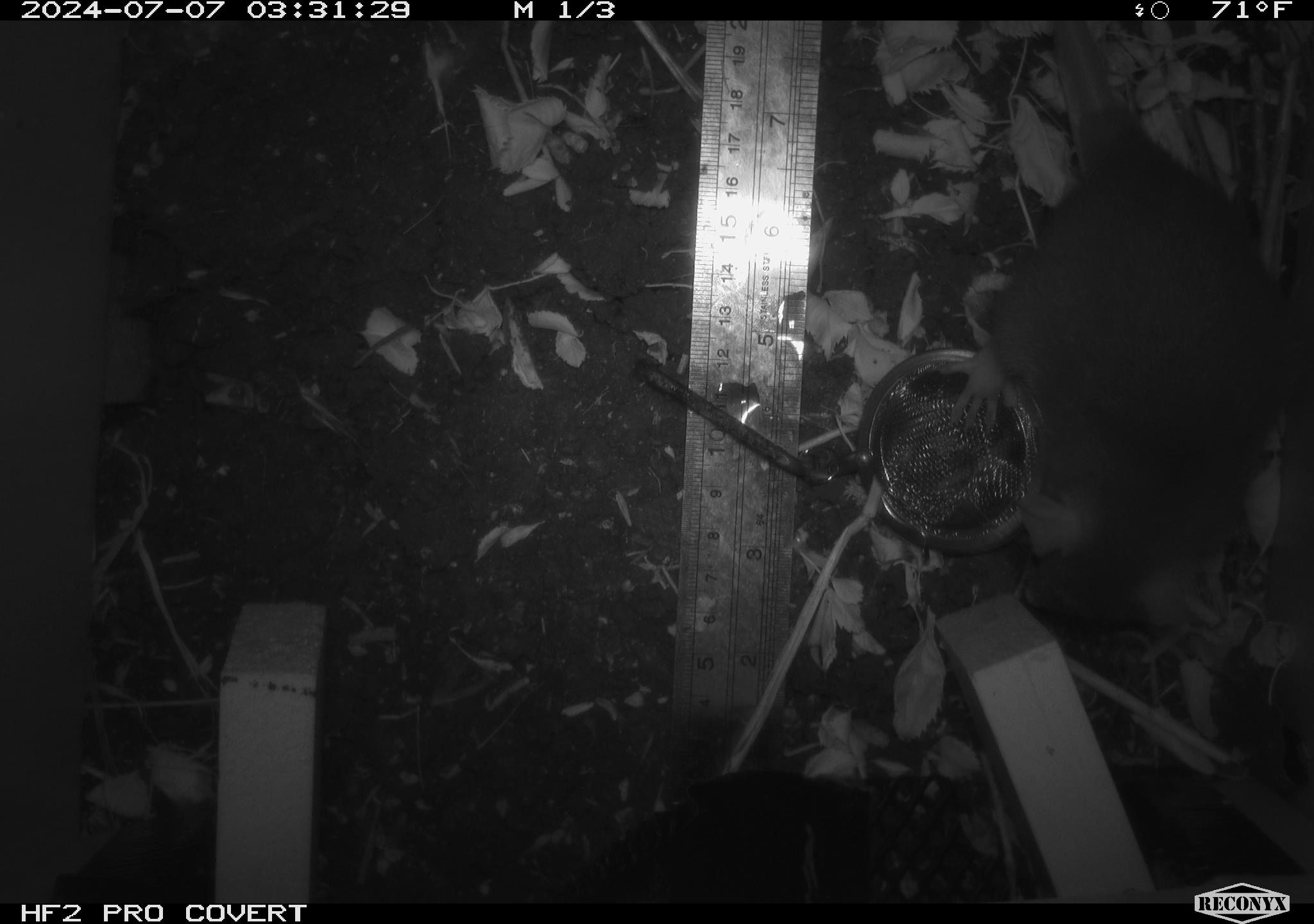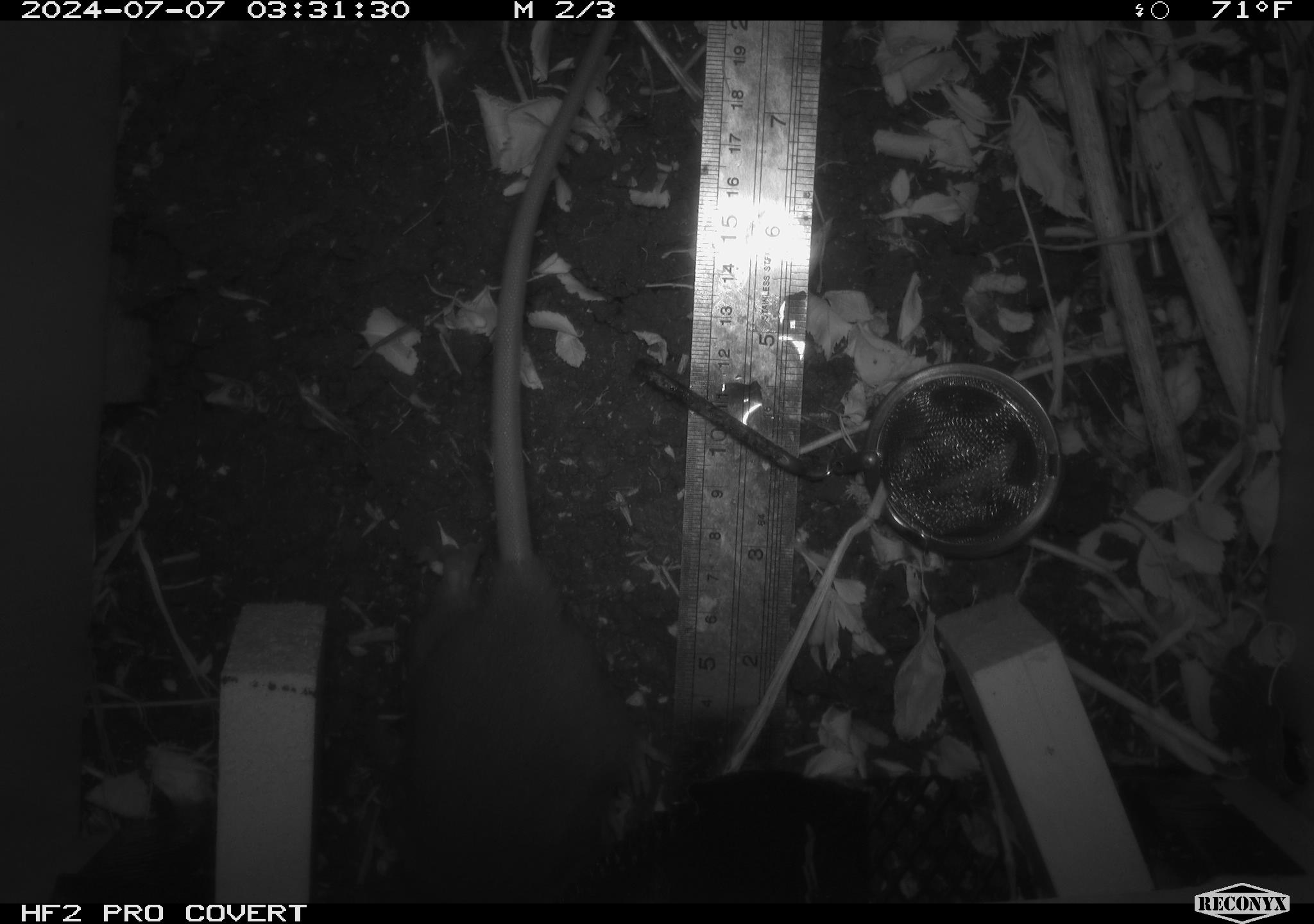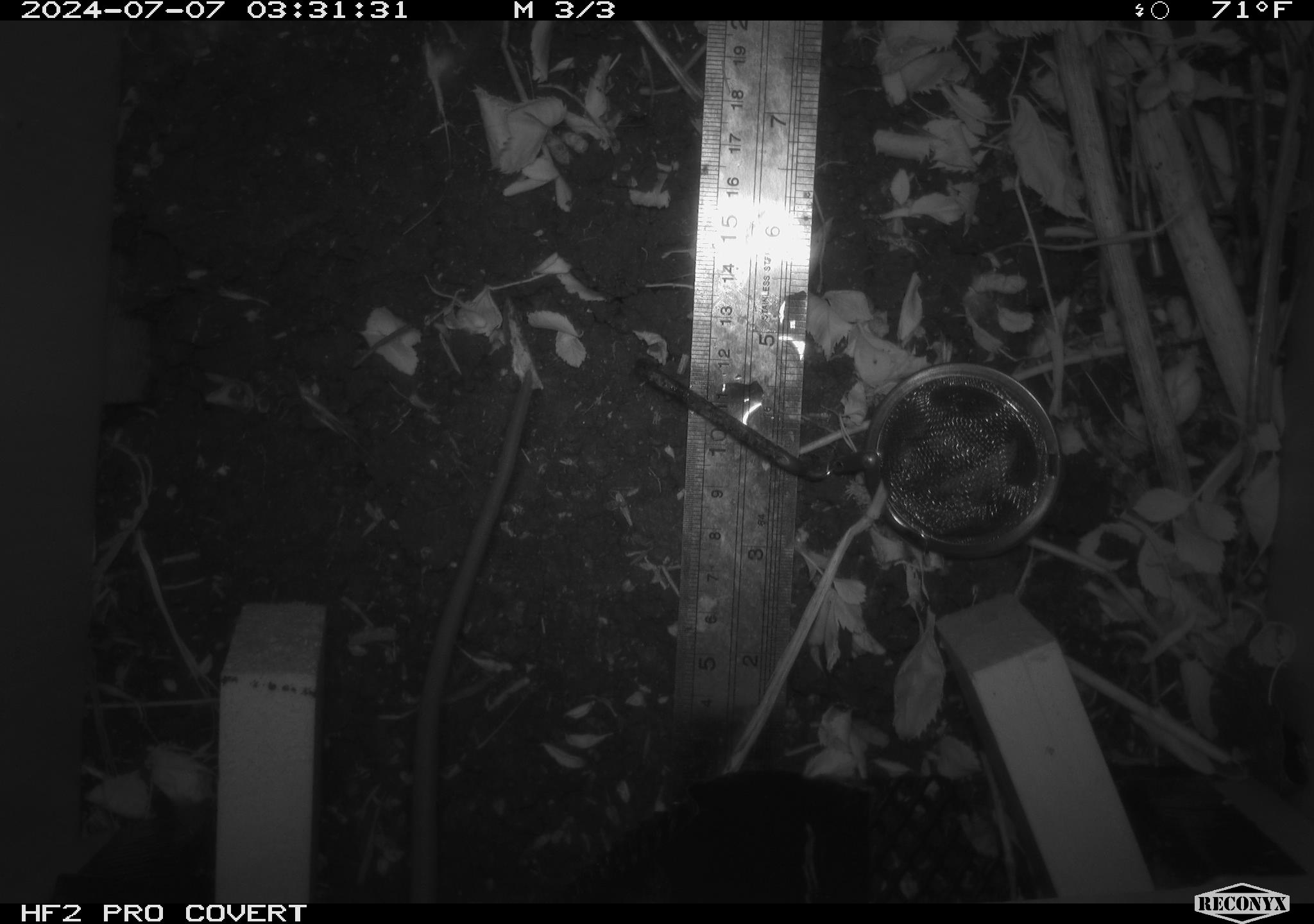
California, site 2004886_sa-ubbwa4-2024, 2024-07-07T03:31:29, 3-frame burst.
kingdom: Animalia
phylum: Chordata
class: Mammalia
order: Rodentia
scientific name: Rodentia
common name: woodrat or rat or mouse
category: woodrat or rat or mouse species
Woodrat or rat or mouse species (woodrat or rat or mouse) (Rodentia).